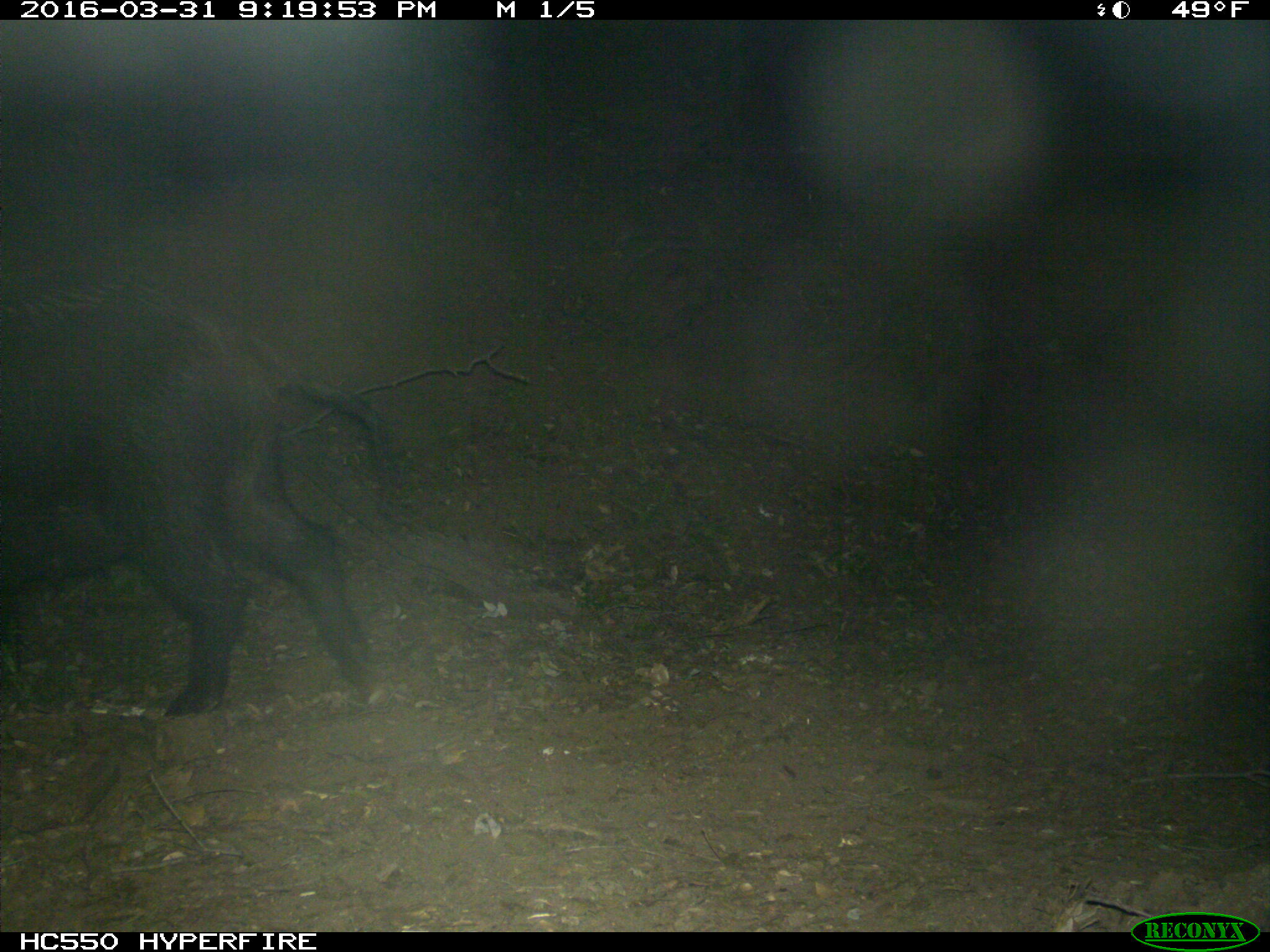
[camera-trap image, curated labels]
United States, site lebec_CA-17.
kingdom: Animalia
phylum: Chordata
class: Mammalia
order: Artiodactyla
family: Suidae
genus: Sus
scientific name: Sus scrofa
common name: wild boar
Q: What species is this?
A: Sus scrofa (wild boar).